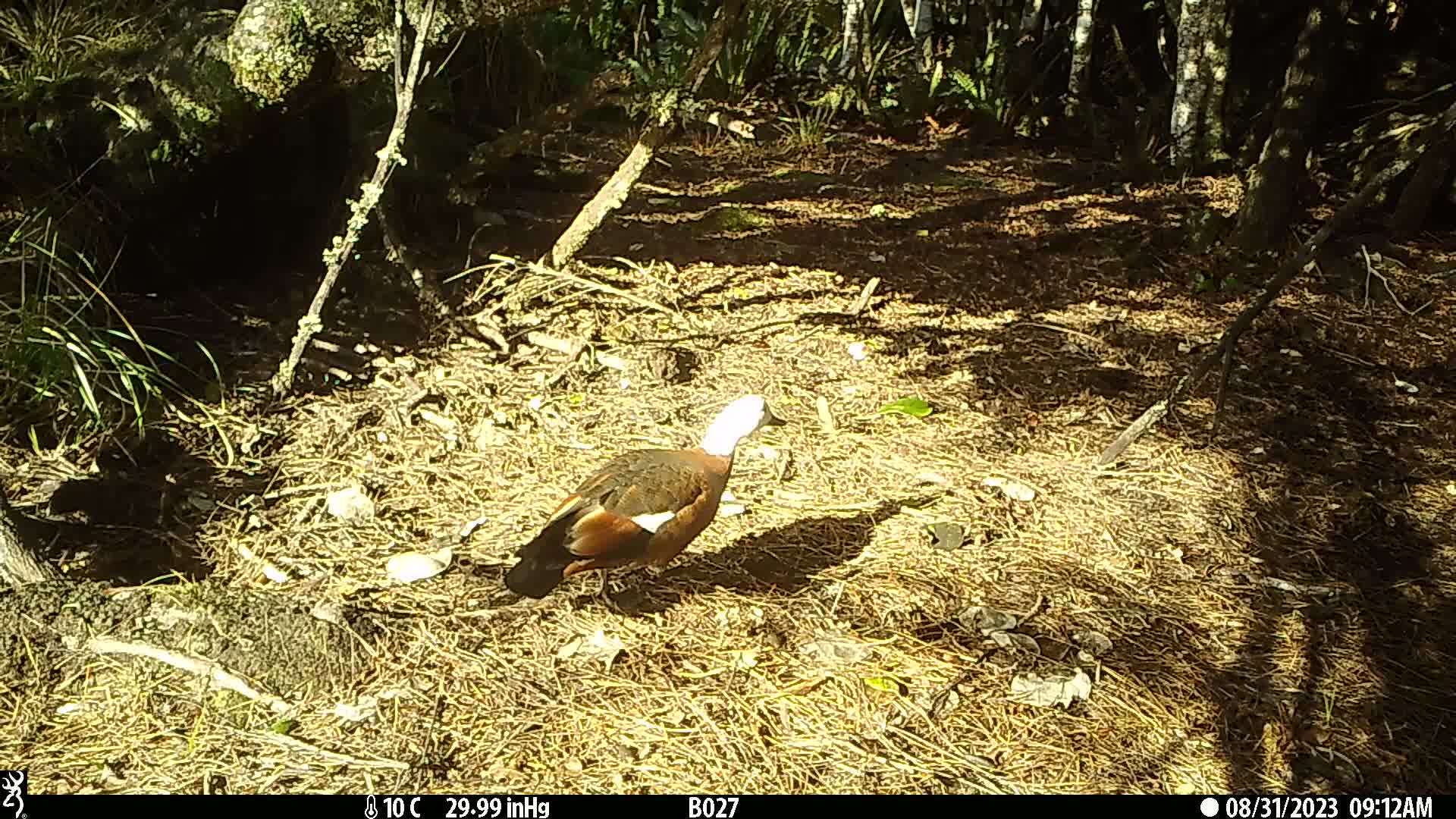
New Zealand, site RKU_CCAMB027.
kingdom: Animalia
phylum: Chordata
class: Aves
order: Anseriformes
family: Anatidae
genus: Tadorna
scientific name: Tadorna variegata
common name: paradise shelduck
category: paradise duck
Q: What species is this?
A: Paradise duck (paradise shelduck) (Tadorna variegata).